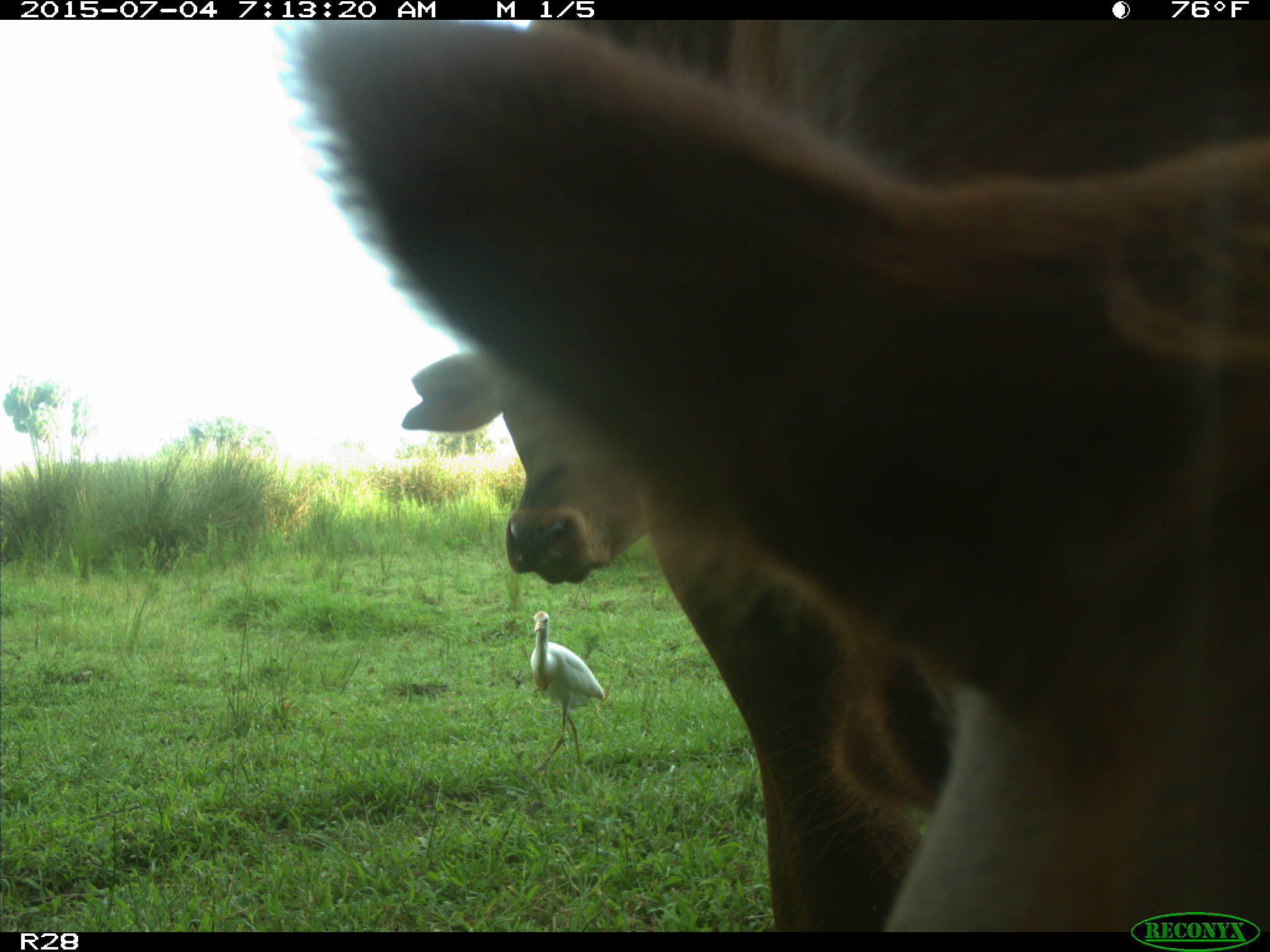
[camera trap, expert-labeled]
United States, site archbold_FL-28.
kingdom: Animalia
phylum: Chordata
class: Mammalia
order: Artiodactyla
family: Bovidae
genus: Bos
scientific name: Bos taurus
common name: domestic cow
Bos taurus (domestic cow).